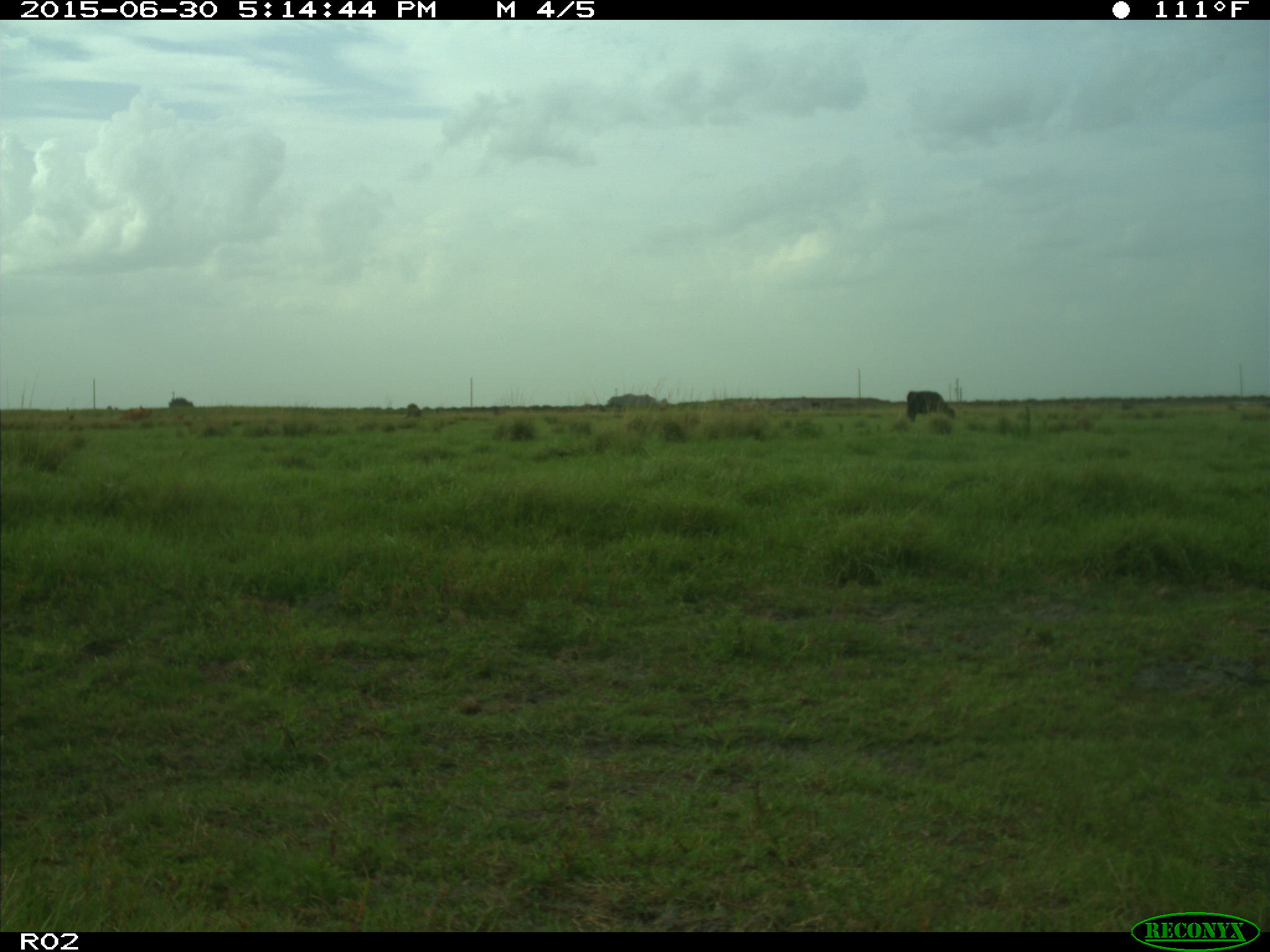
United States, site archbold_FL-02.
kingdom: Animalia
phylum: Chordata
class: Mammalia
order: Artiodactyla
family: Bovidae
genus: Bos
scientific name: Bos taurus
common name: domestic cow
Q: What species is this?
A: Bos taurus (domestic cow).